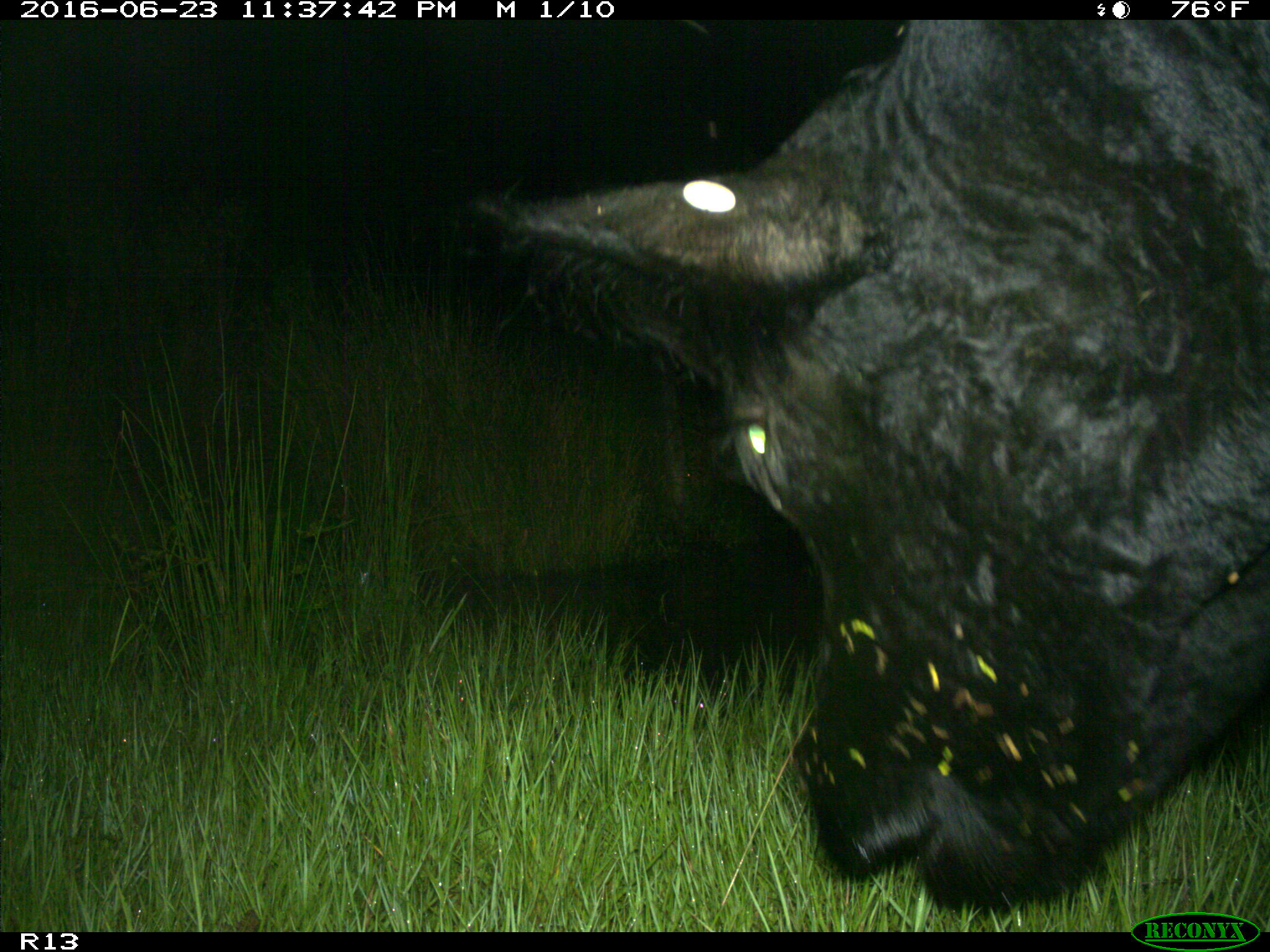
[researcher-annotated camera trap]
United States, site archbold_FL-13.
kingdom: Animalia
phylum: Chordata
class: Mammalia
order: Artiodactyla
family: Bovidae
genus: Bos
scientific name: Bos taurus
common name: domestic cow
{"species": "Bos taurus (domestic cow)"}